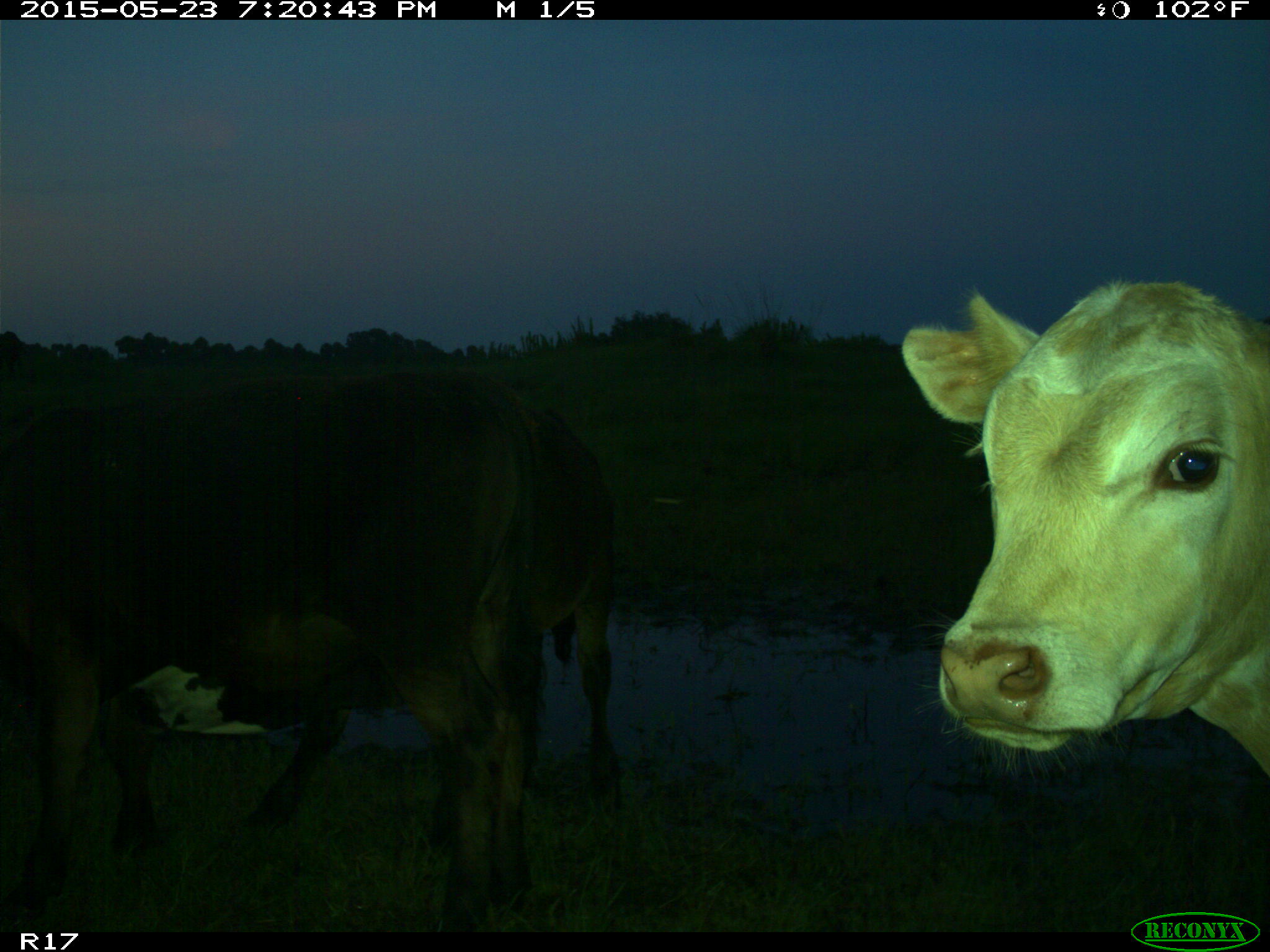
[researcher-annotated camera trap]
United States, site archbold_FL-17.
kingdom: Animalia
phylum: Chordata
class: Mammalia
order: Artiodactyla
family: Bovidae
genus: Bos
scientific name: Bos taurus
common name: domestic cow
Bos taurus (domestic cow).